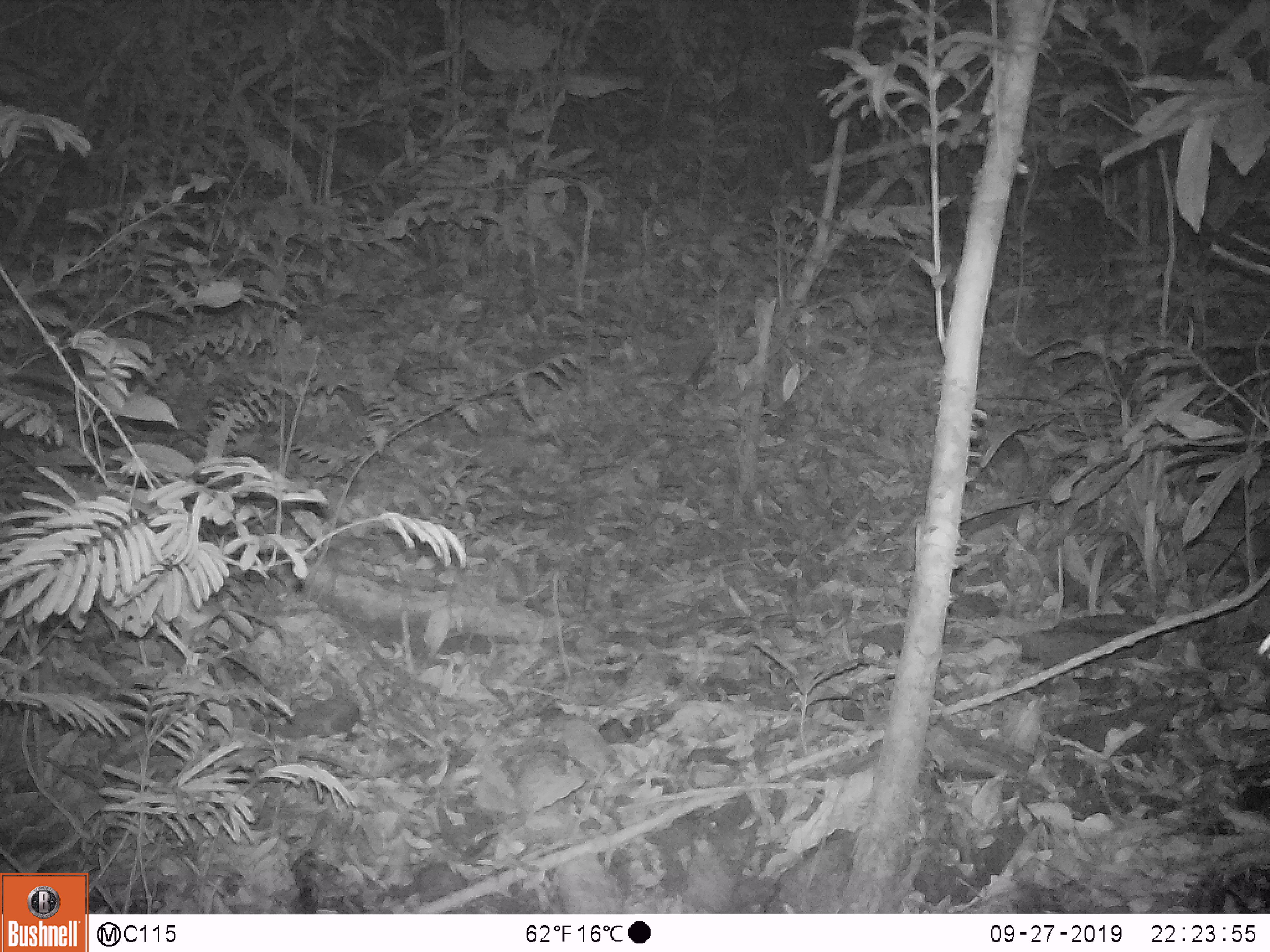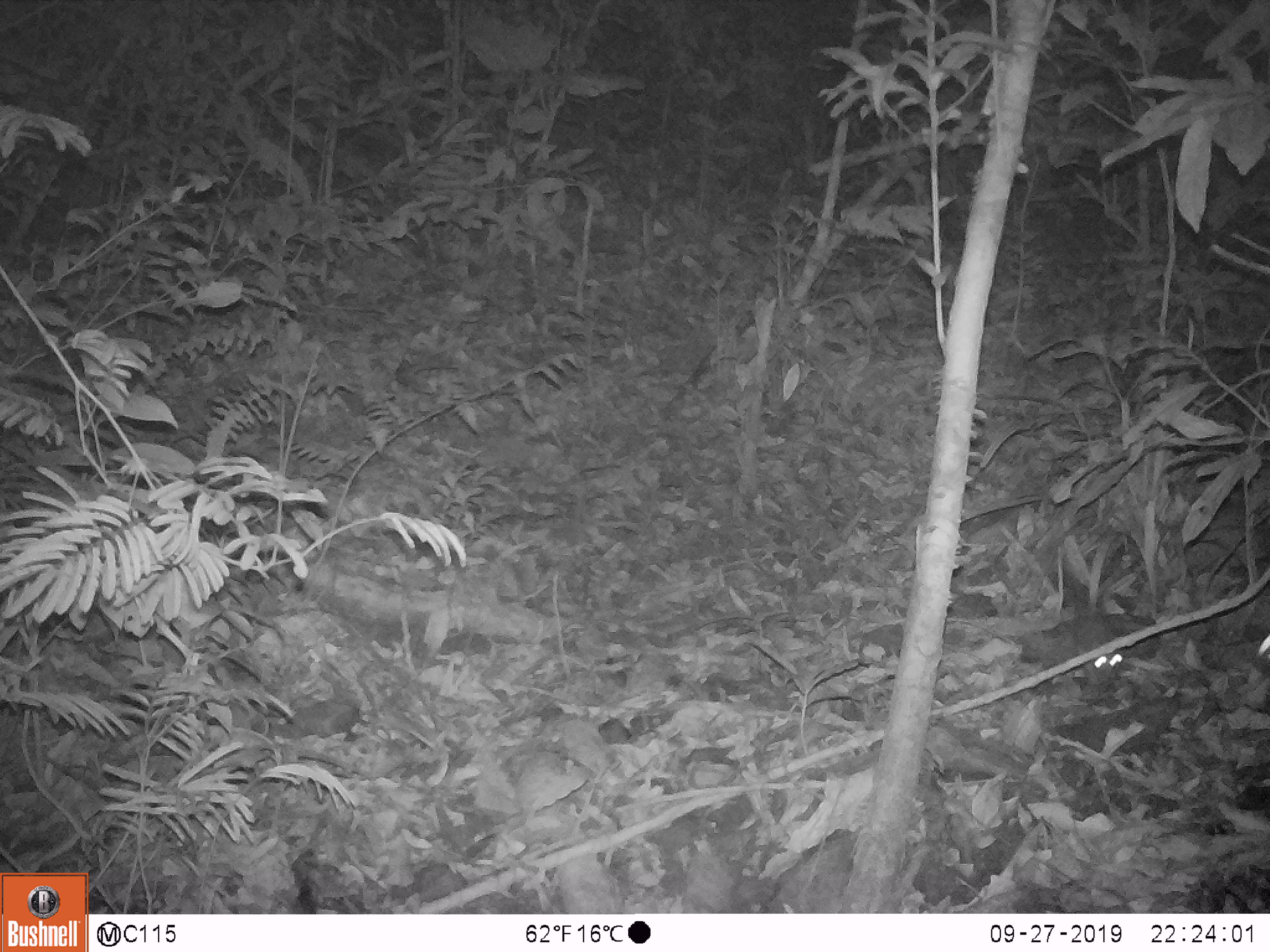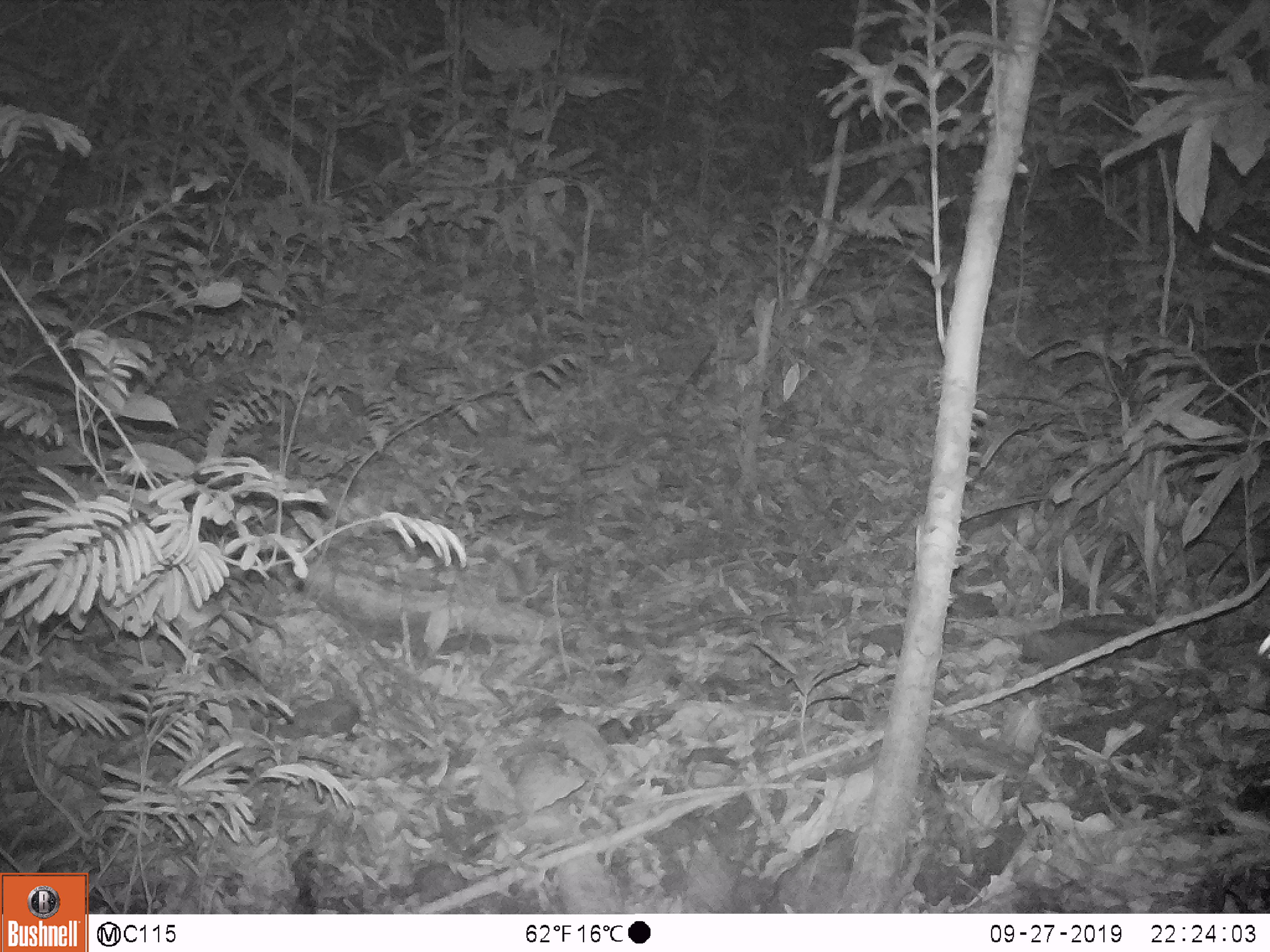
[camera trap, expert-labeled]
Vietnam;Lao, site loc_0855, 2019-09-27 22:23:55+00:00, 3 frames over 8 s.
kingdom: Animalia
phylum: Chordata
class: Mammalia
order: Rodentia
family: Muridae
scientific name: Muridae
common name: old-world mice and rats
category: unidentified murid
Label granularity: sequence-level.